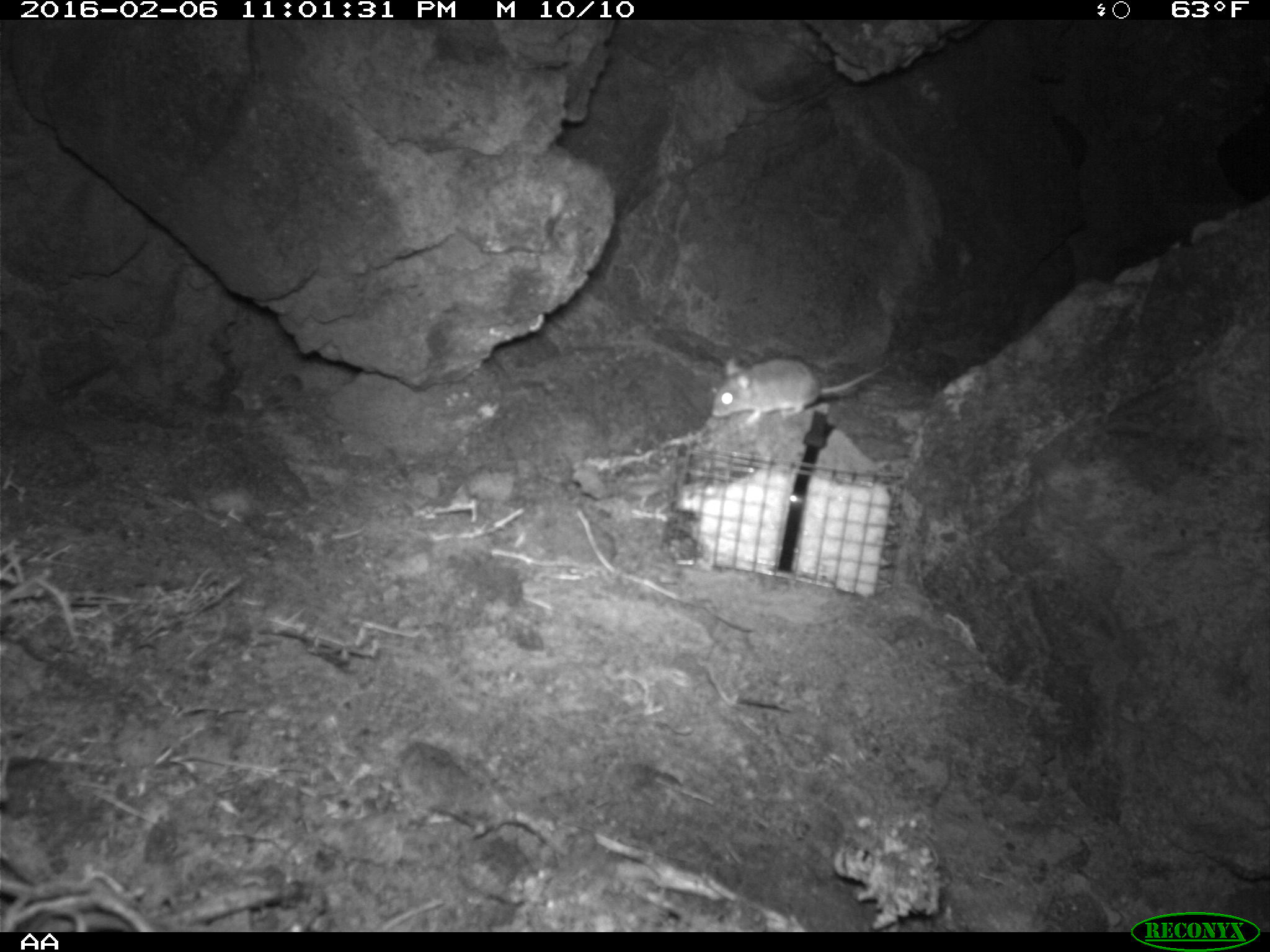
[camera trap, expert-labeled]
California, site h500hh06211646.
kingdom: Animalia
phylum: Chordata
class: Mammalia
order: Rodentia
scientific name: Rodentia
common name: rodent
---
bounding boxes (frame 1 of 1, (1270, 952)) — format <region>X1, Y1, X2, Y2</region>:
rodent: <region>709, 358, 885, 425</region>